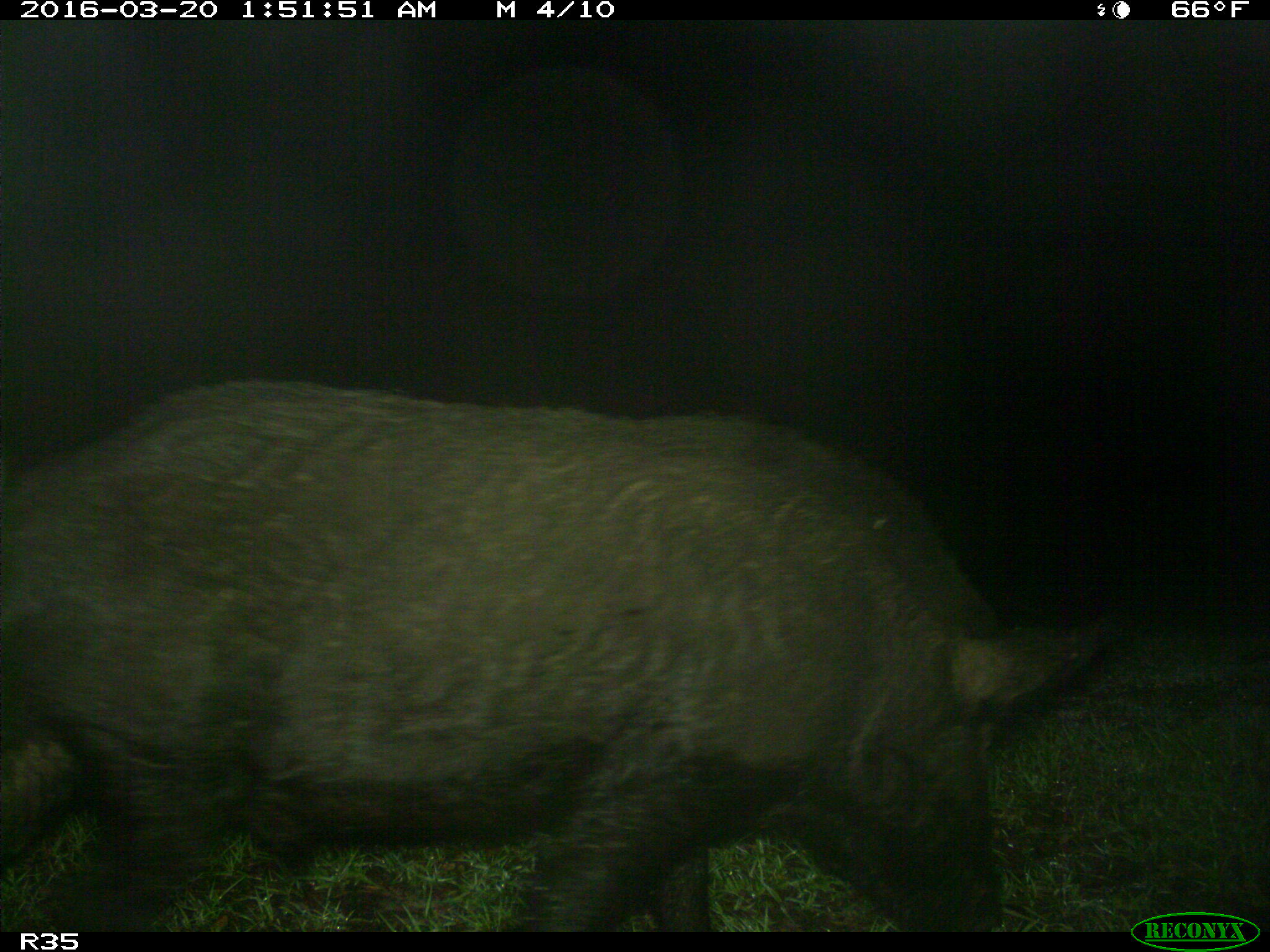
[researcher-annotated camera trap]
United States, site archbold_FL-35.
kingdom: Animalia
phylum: Chordata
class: Mammalia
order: Artiodactyla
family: Suidae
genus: Sus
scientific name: Sus scrofa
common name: wild boar